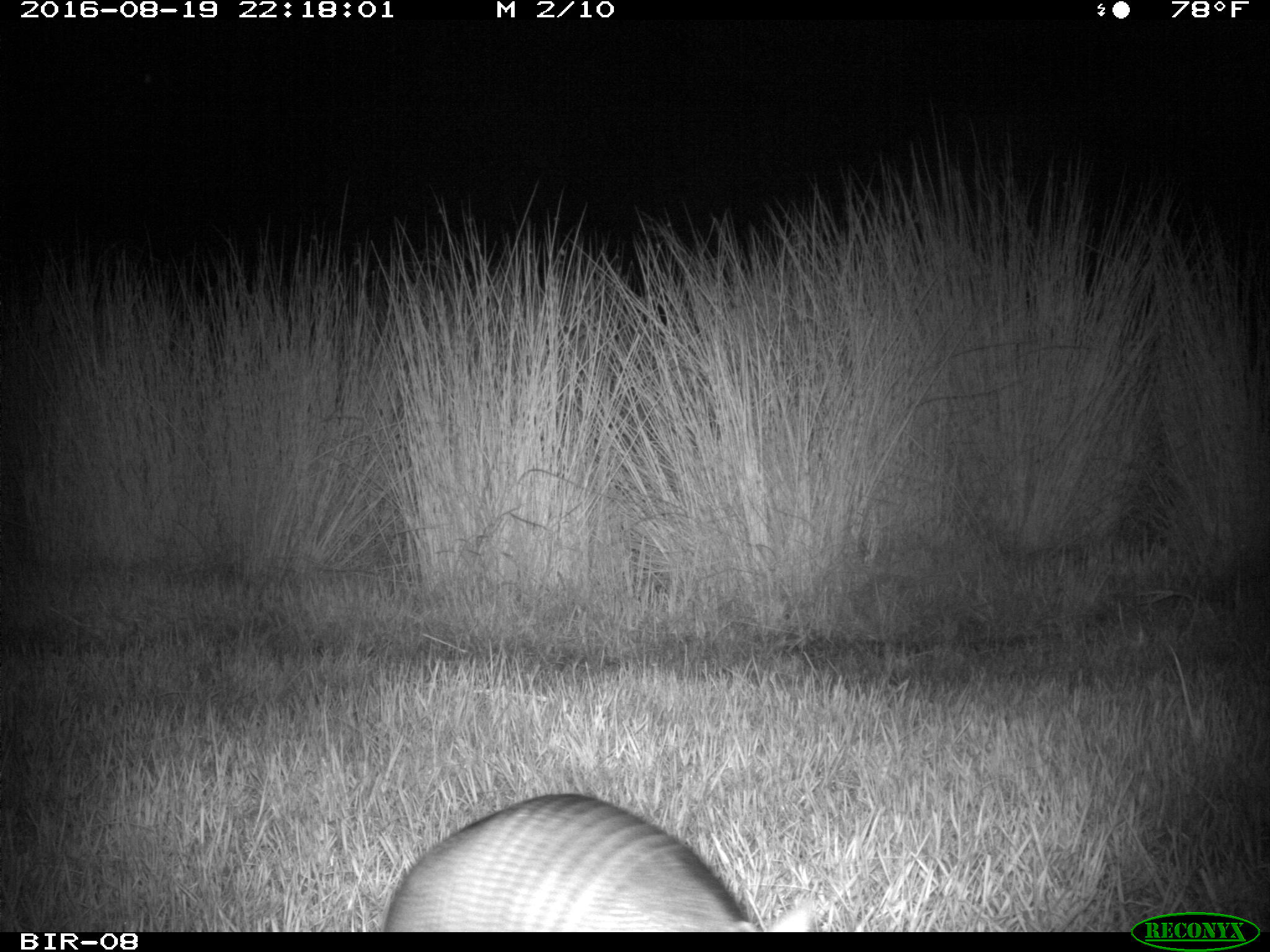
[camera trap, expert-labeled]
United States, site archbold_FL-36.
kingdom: Animalia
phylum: Chordata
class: Mammalia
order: Cingulata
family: Dasypodidae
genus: Dasypus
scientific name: Dasypus novemcinctus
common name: nine-banded armadillo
Dasypus novemcinctus (nine-banded armadillo).